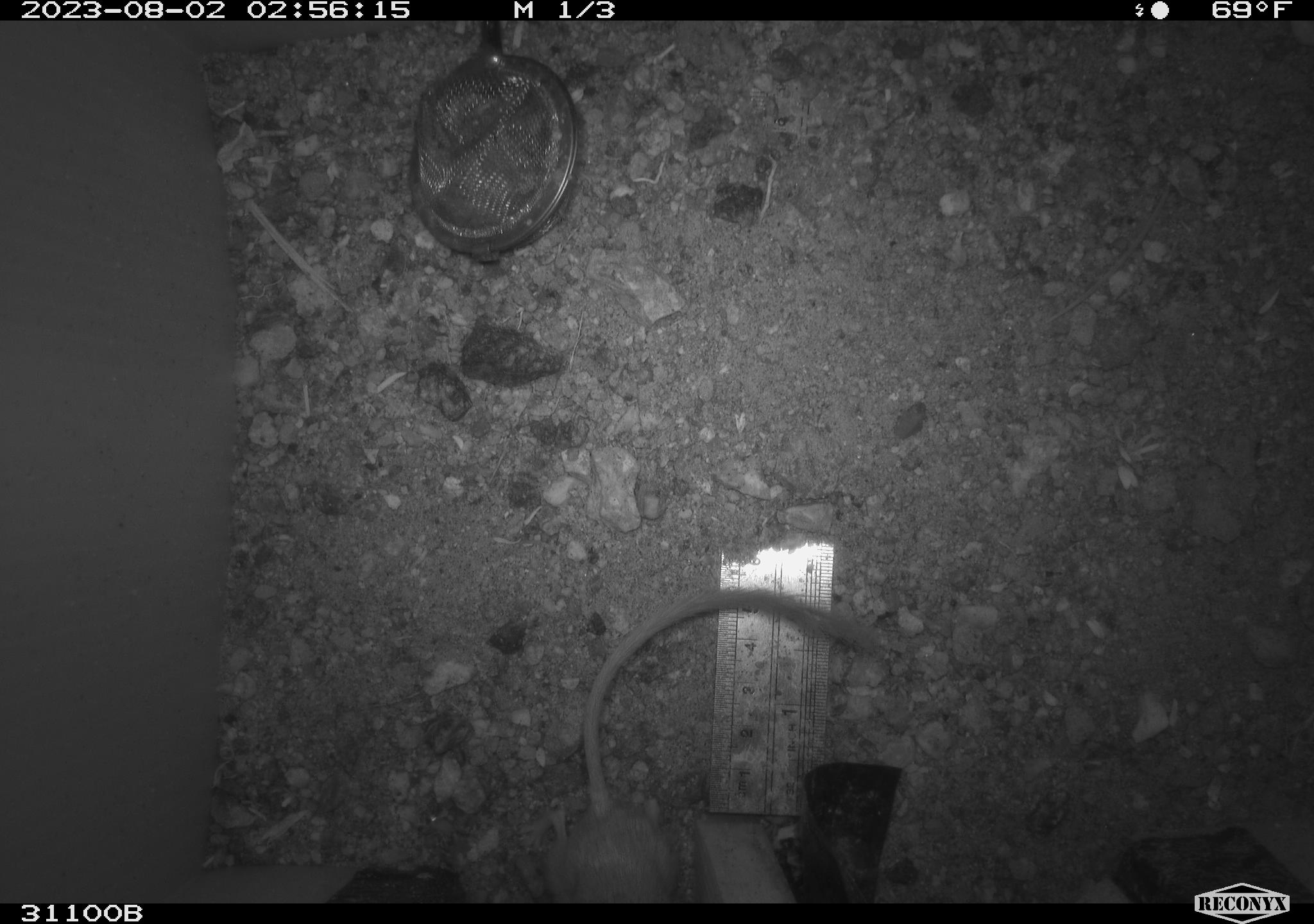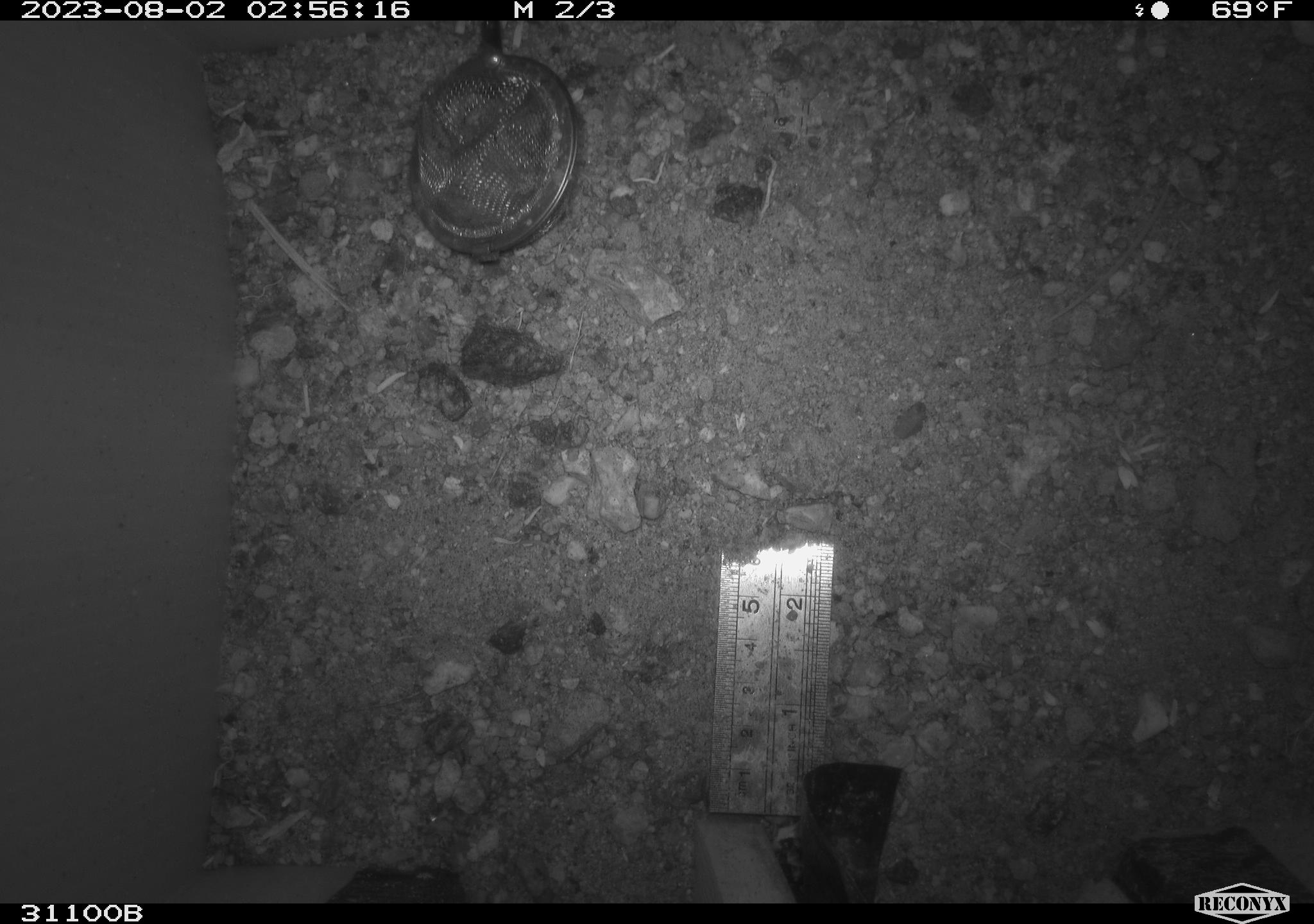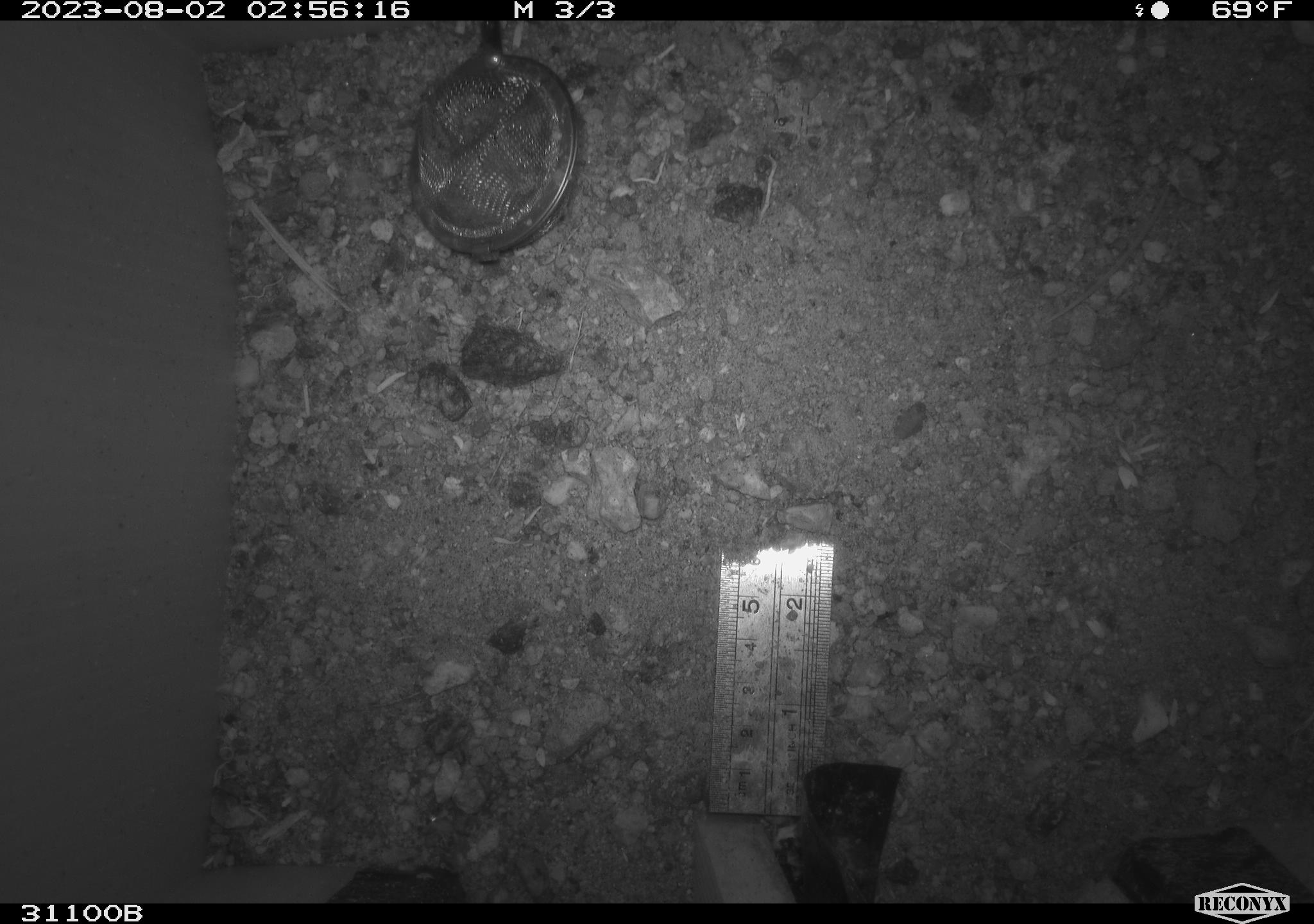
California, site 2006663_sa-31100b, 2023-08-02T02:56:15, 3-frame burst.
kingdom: Animalia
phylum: Chordata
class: Mammalia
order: Rodentia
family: Heteromyidae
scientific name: Heteromyidae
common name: kangaroo rats and pocket mice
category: heteromyidae family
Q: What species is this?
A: Heteromyidae family (kangaroo rats and pocket mice) (Heteromyidae).